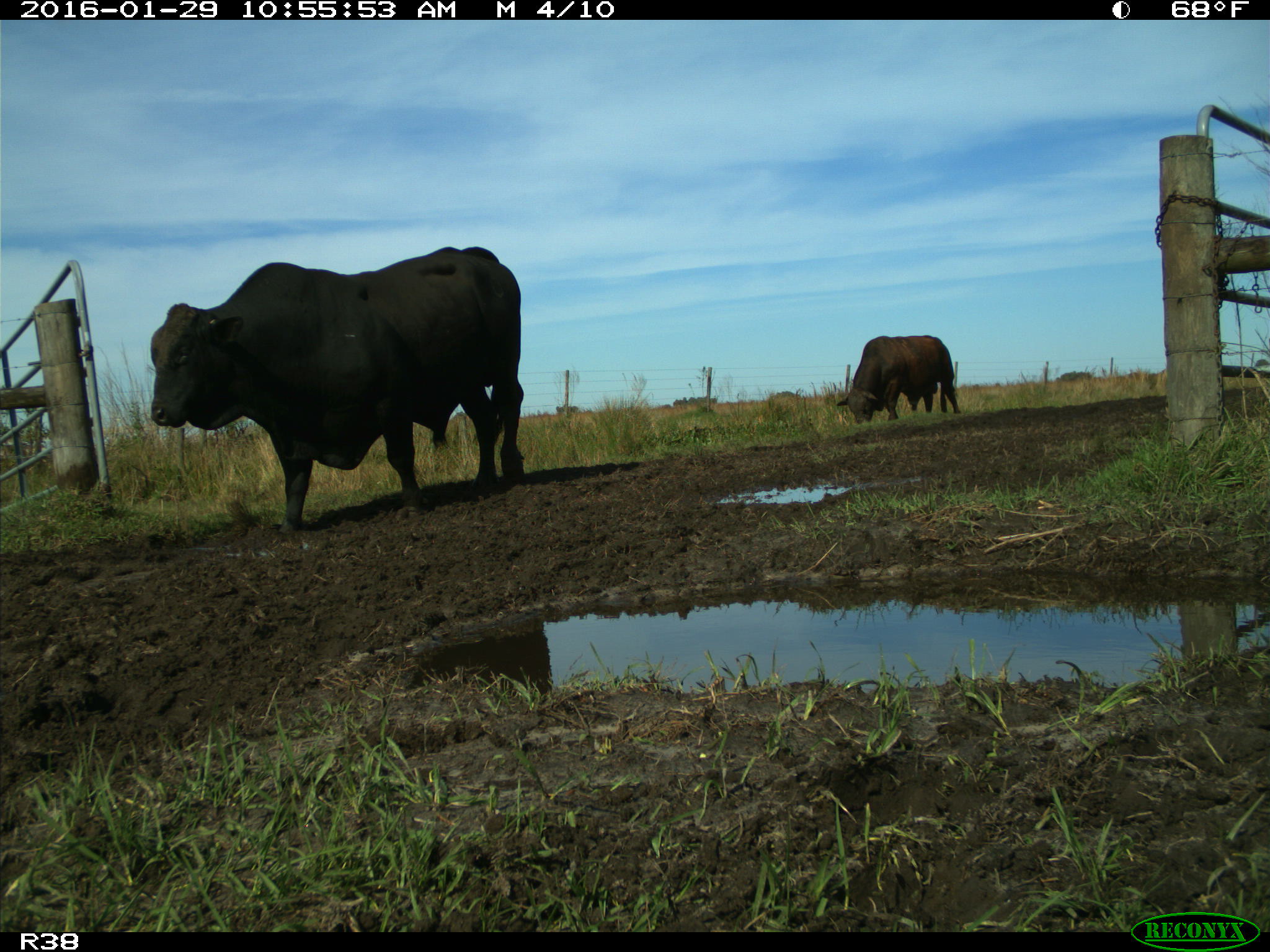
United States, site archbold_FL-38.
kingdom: Animalia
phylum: Chordata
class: Mammalia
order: Artiodactyla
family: Bovidae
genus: Bos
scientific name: Bos taurus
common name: domestic cow